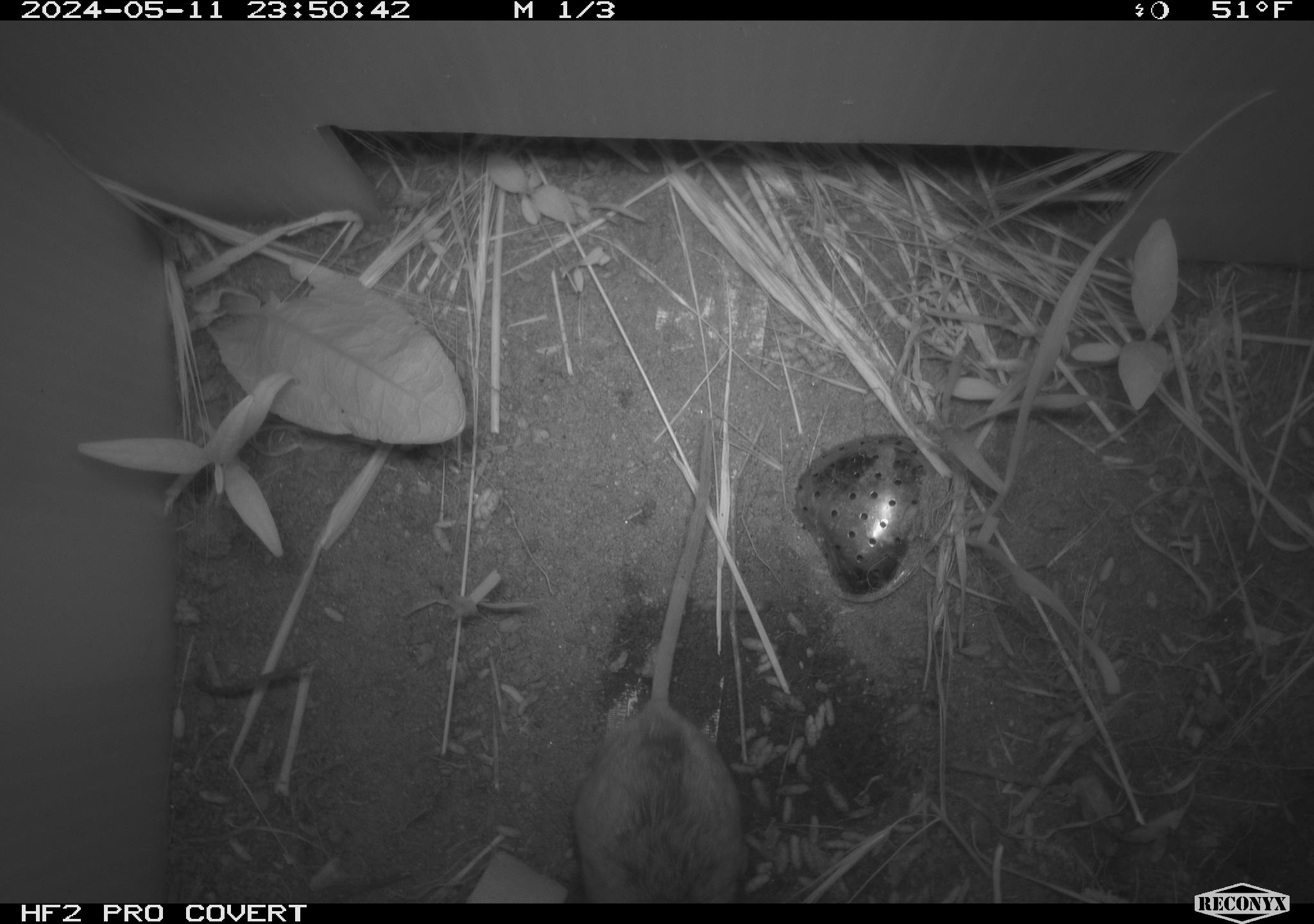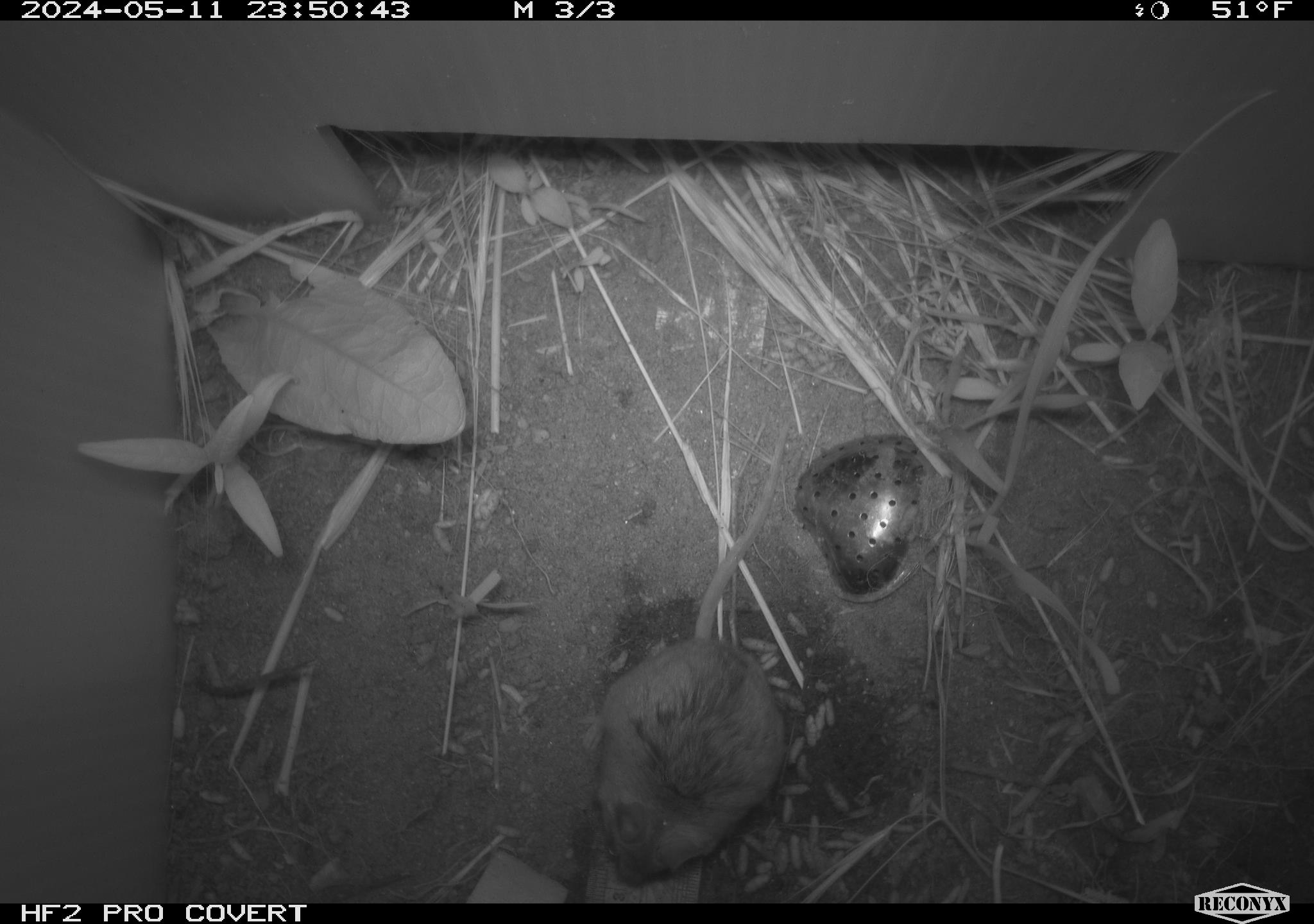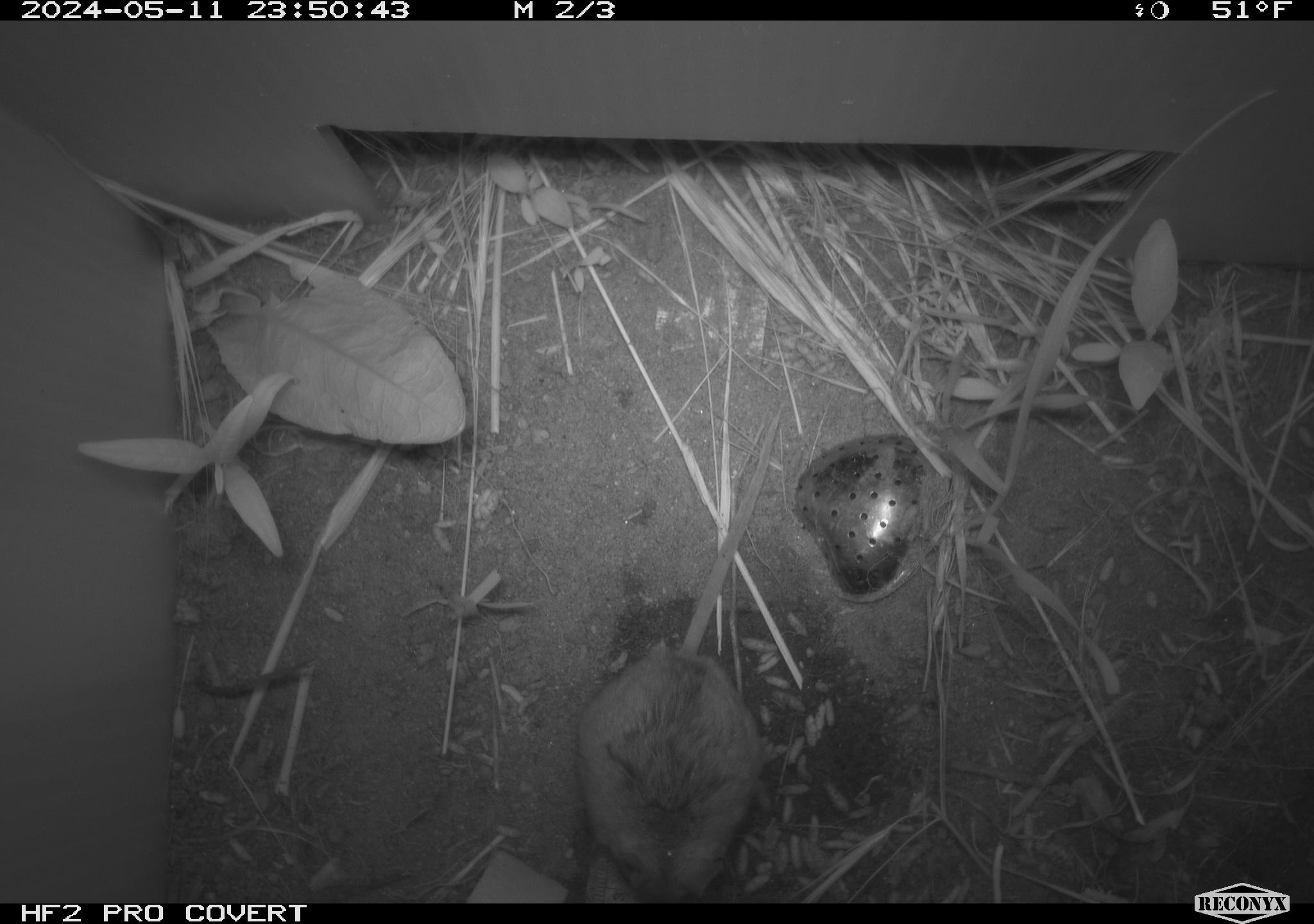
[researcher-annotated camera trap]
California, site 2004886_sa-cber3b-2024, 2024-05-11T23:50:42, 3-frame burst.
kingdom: Animalia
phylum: Chordata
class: Mammalia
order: Rodentia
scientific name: Rodentia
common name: mouse species